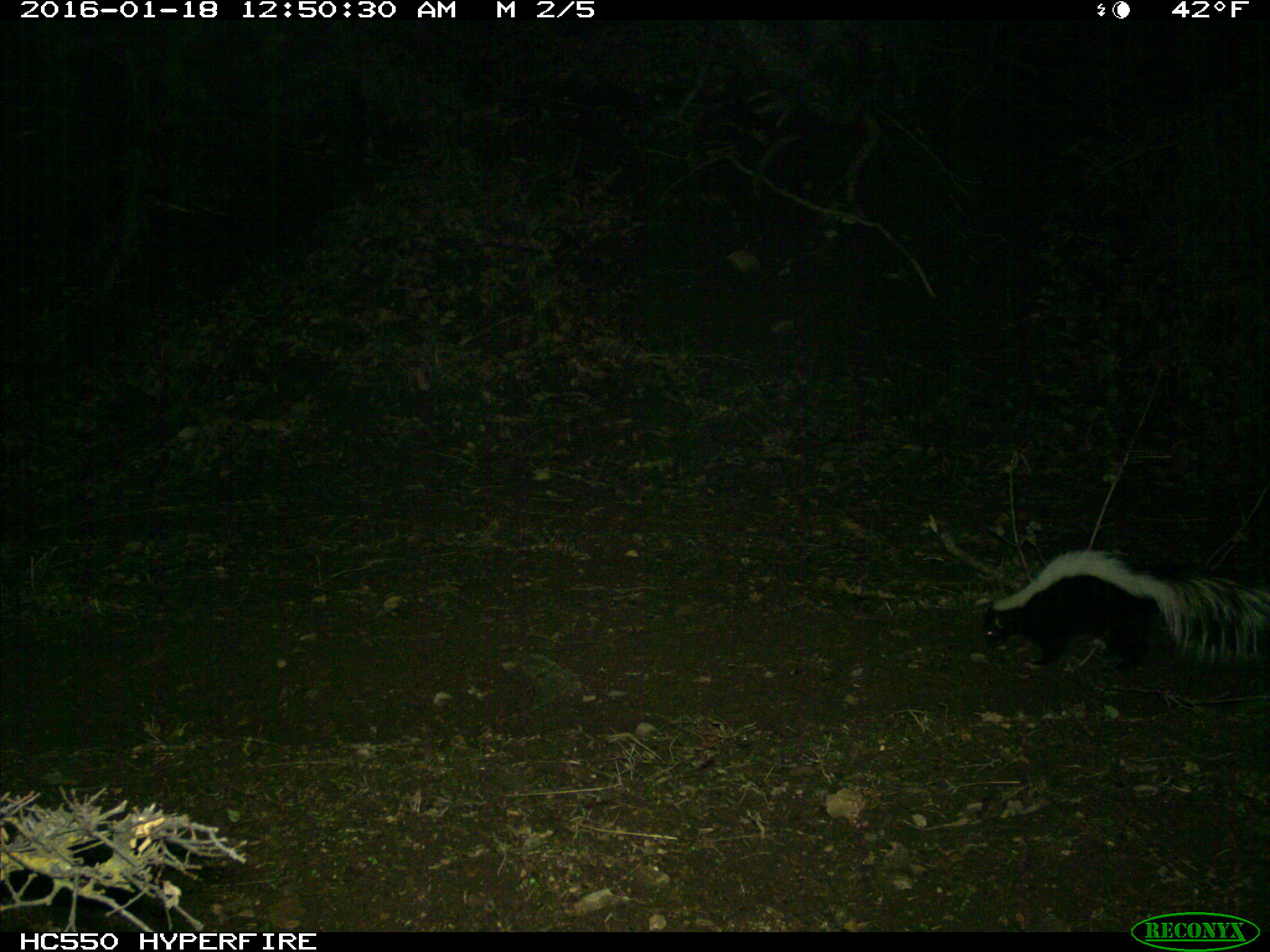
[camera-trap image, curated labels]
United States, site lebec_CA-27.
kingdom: Animalia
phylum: Chordata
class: Mammalia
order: Carnivora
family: Mephitidae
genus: Mephitis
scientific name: Mephitis mephitis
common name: striped skunk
Mephitis mephitis (striped skunk).